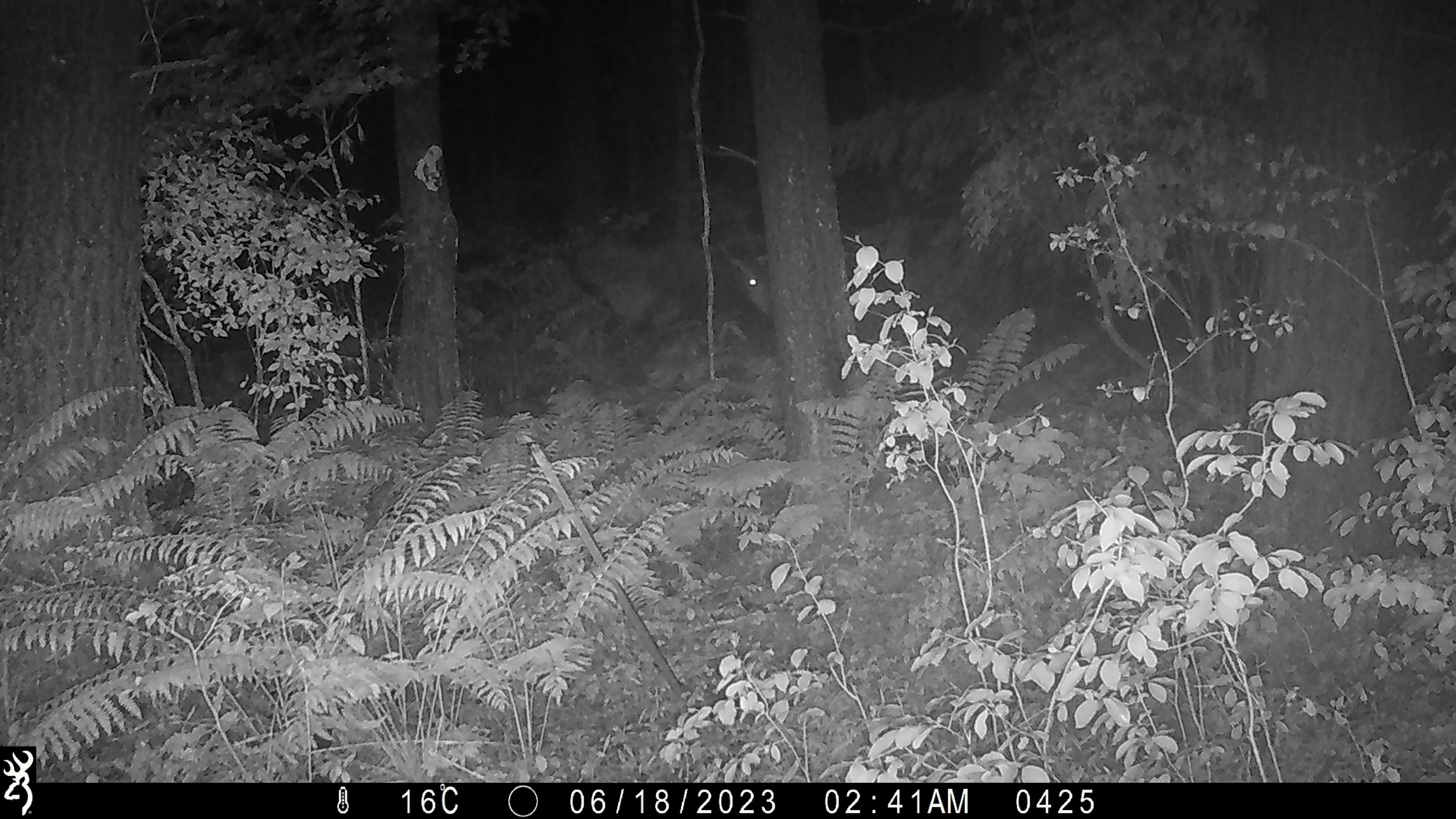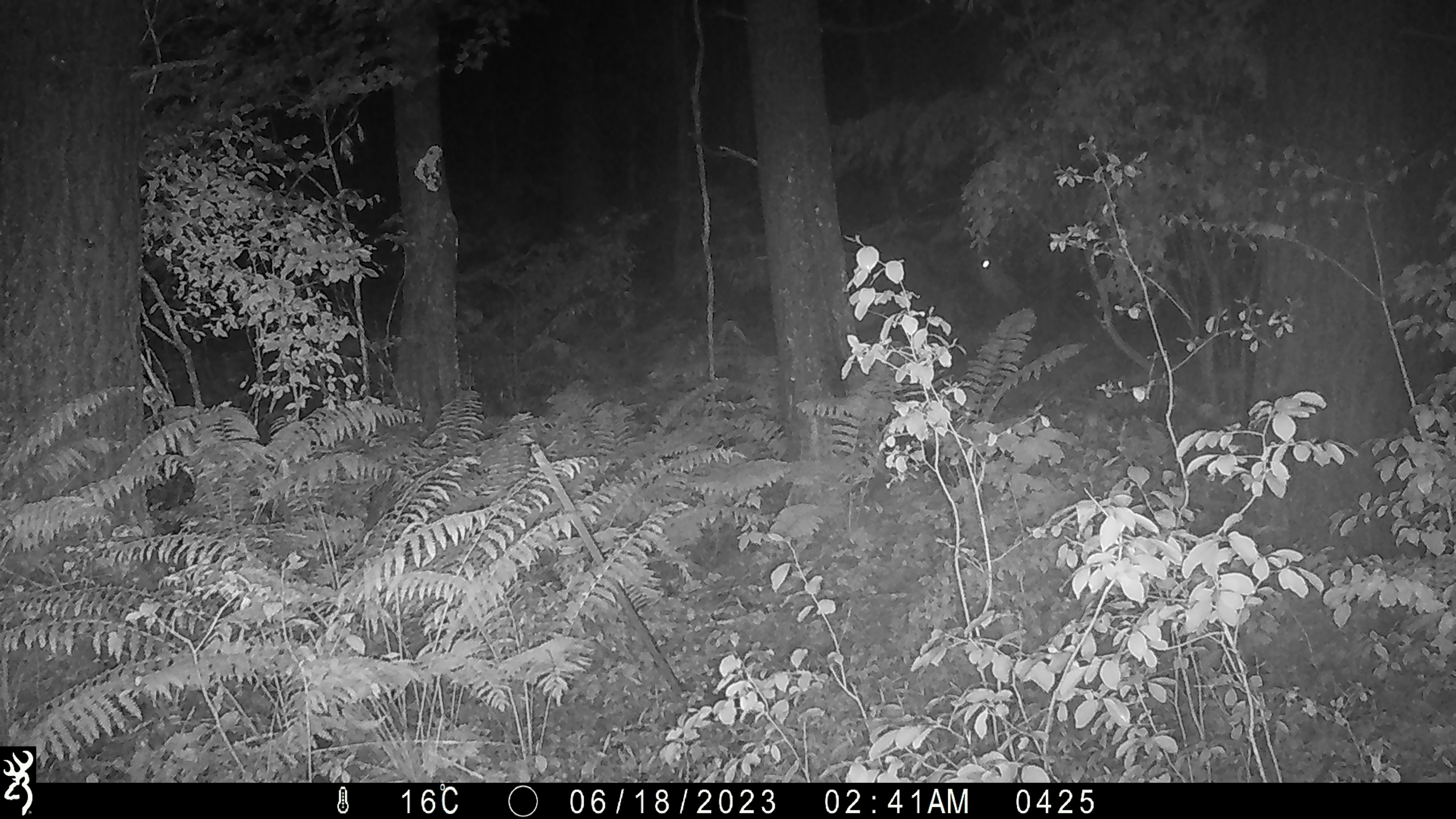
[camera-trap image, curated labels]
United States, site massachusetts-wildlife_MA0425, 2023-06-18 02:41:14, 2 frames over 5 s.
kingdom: Animalia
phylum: Chordata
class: Mammalia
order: Artiodactyla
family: Cervidae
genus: Alces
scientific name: Alces alces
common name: moose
Moose (Alces alces).